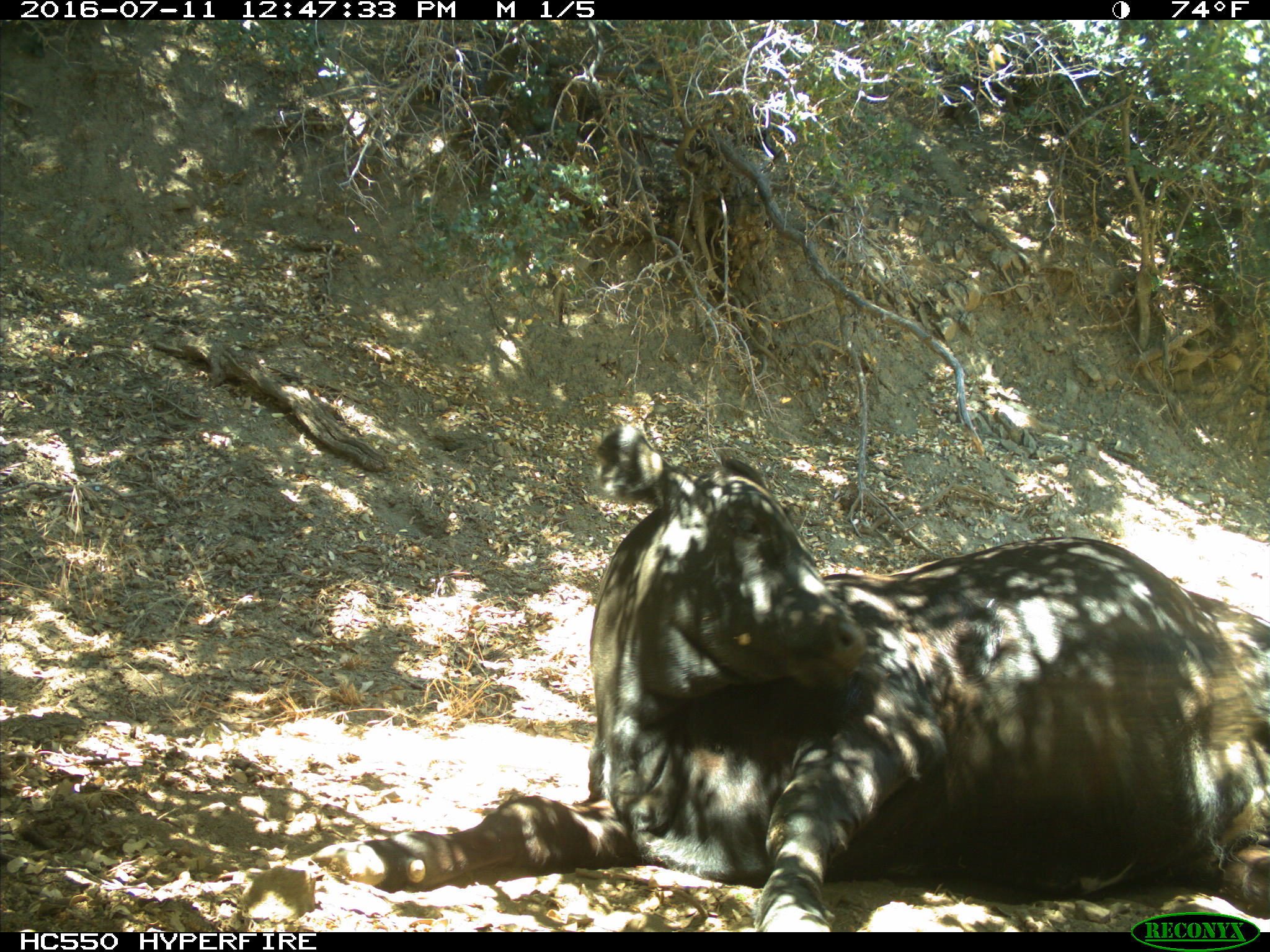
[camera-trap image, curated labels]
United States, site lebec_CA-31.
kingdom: Animalia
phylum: Chordata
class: Mammalia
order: Artiodactyla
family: Bovidae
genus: Bos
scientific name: Bos taurus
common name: domestic cow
Bos taurus (domestic cow).